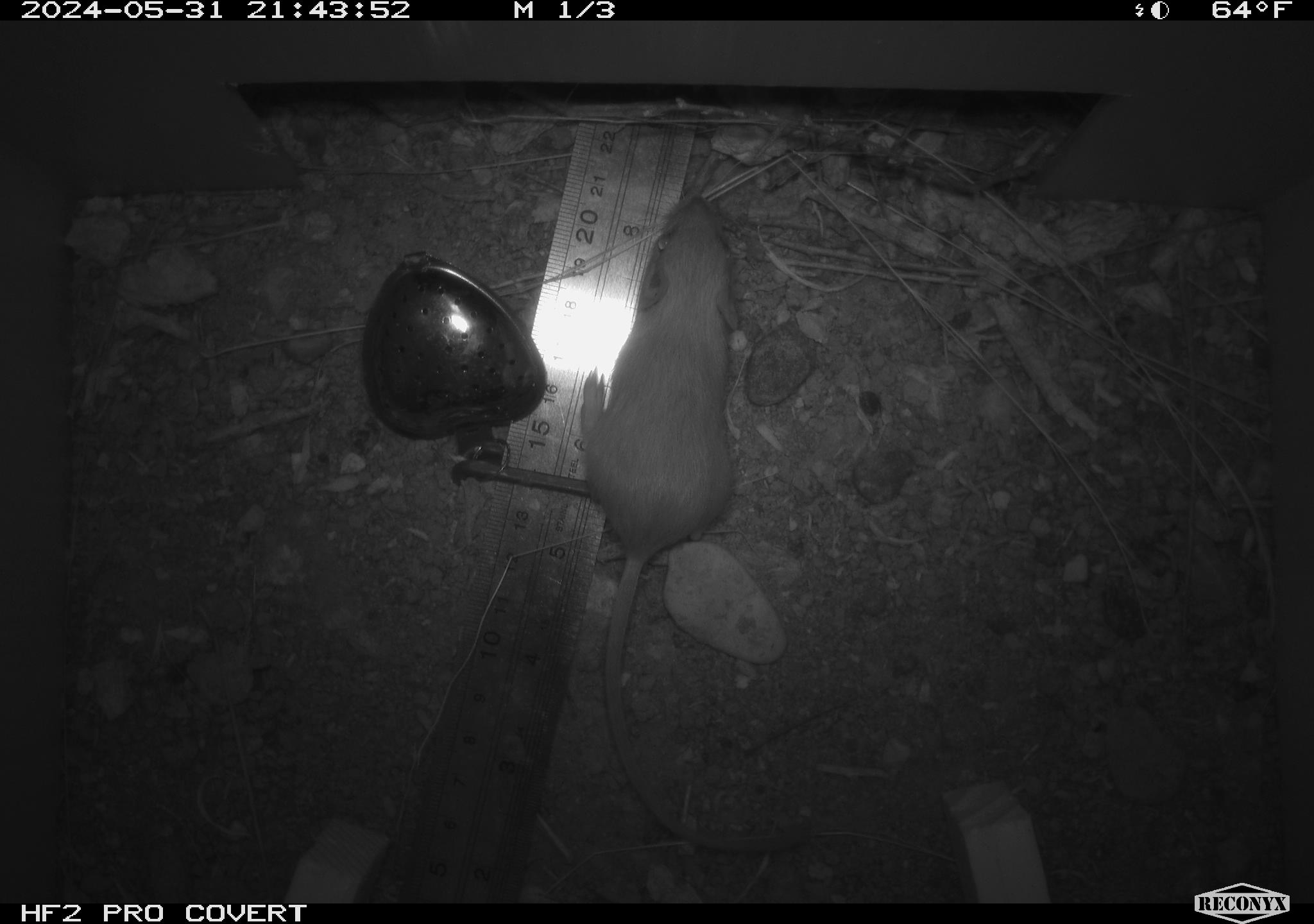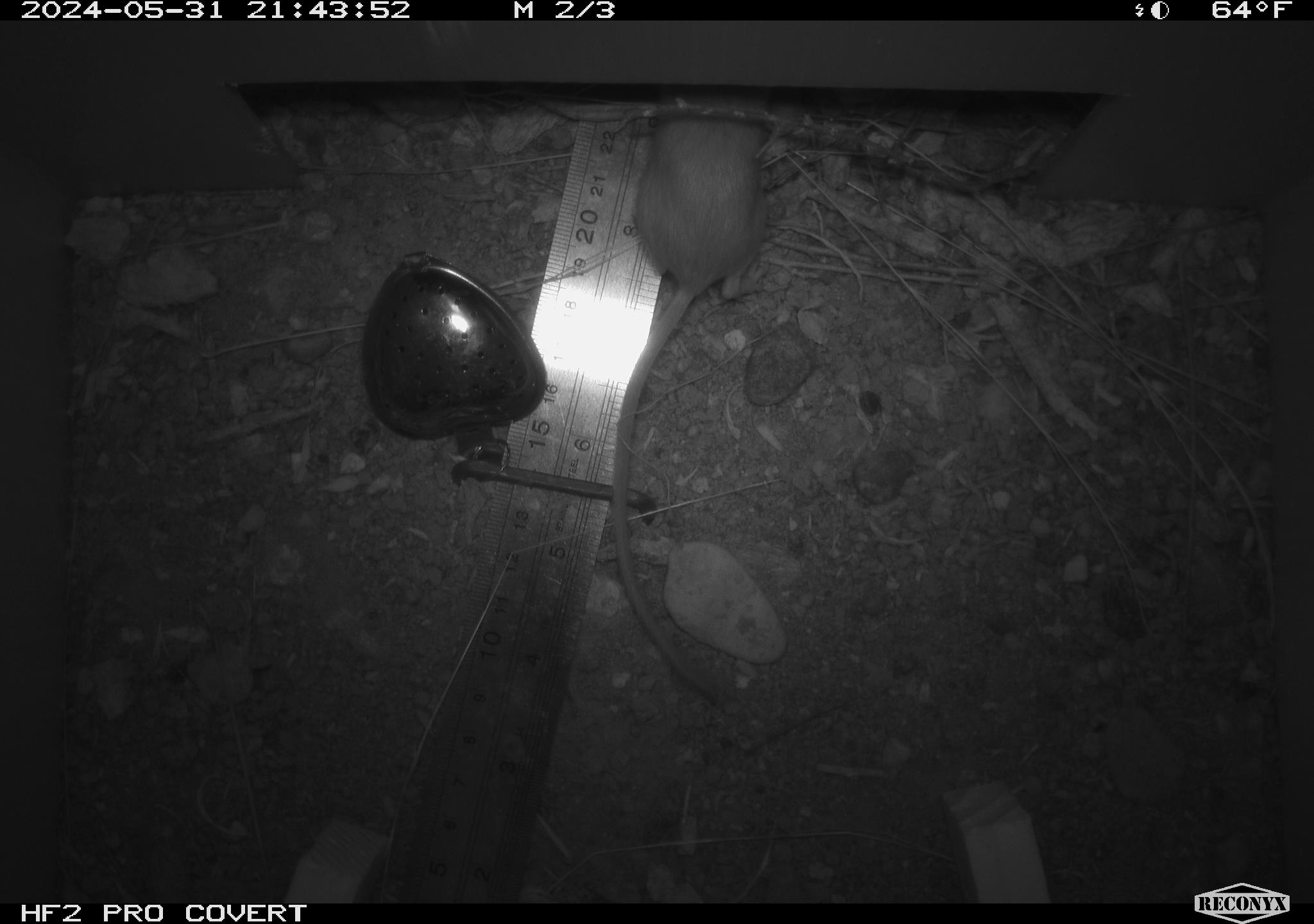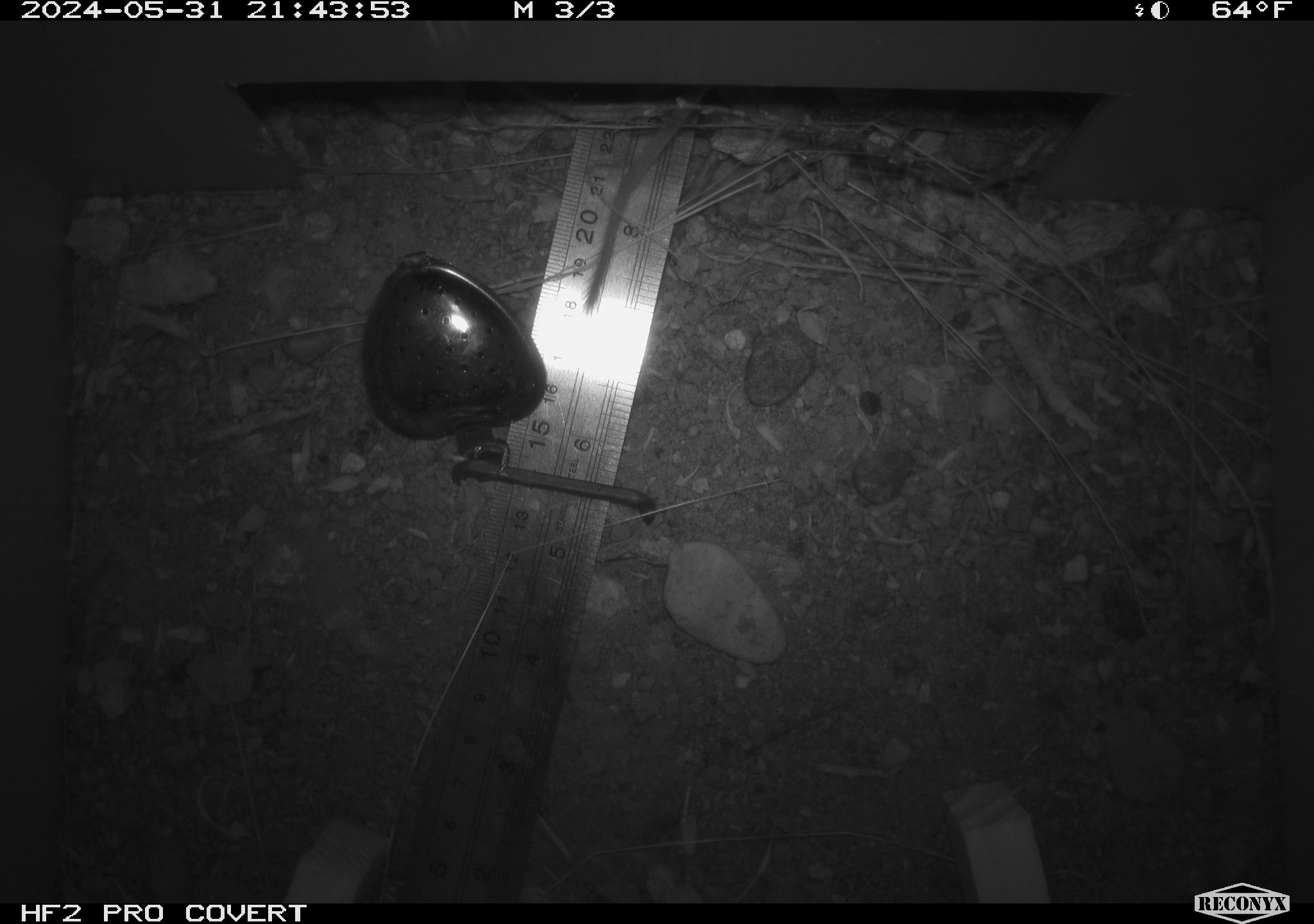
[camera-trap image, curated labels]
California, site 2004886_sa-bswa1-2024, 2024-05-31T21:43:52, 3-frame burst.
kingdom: Animalia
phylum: Chordata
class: Mammalia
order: Rodentia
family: Heteromyidae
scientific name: Heteromyidae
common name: kangaroo rats and pocket mice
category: heteromyidae family